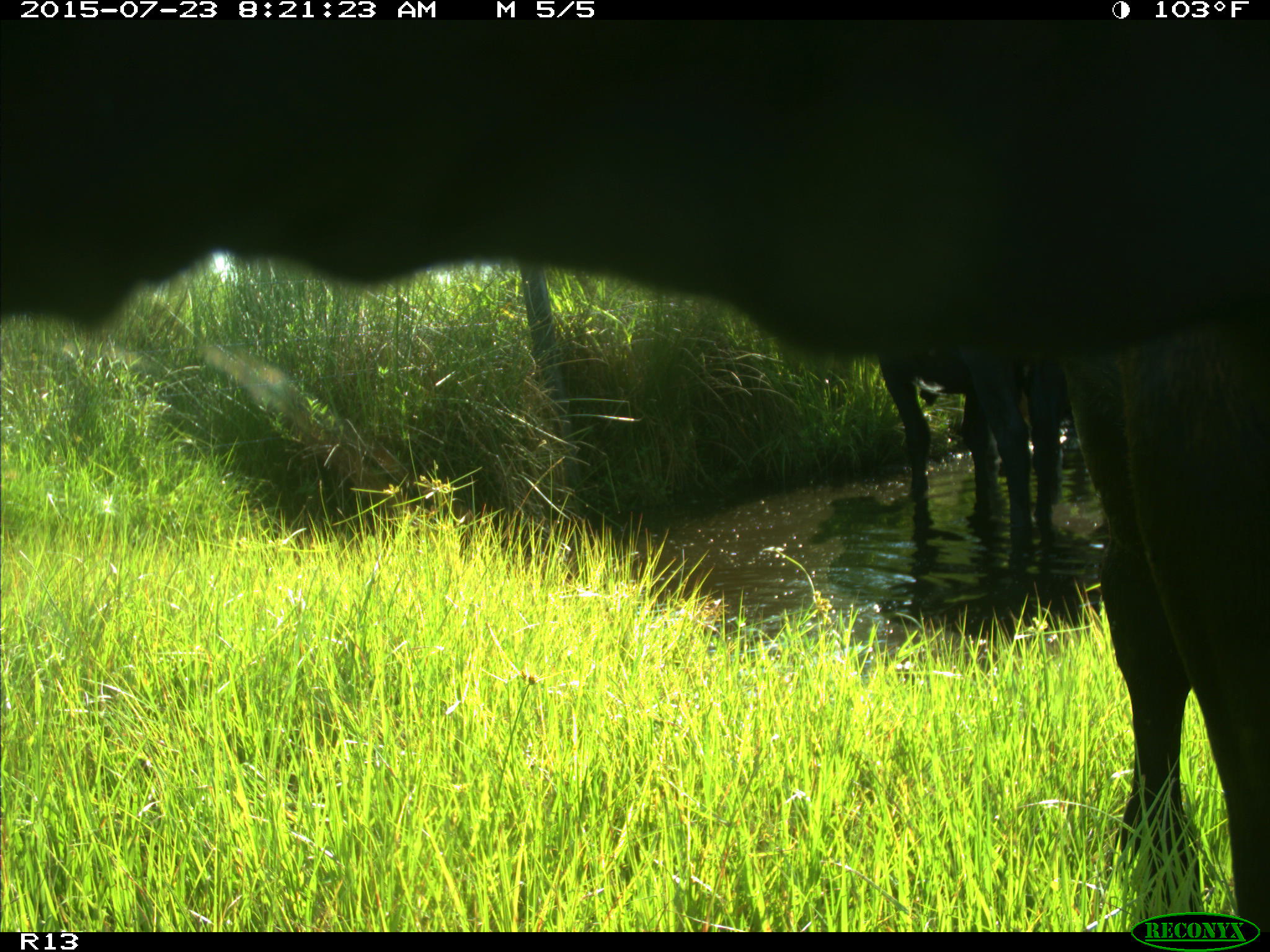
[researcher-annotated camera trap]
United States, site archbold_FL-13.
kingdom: Animalia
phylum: Chordata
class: Mammalia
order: Artiodactyla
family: Bovidae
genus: Bos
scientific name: Bos taurus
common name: domestic cow